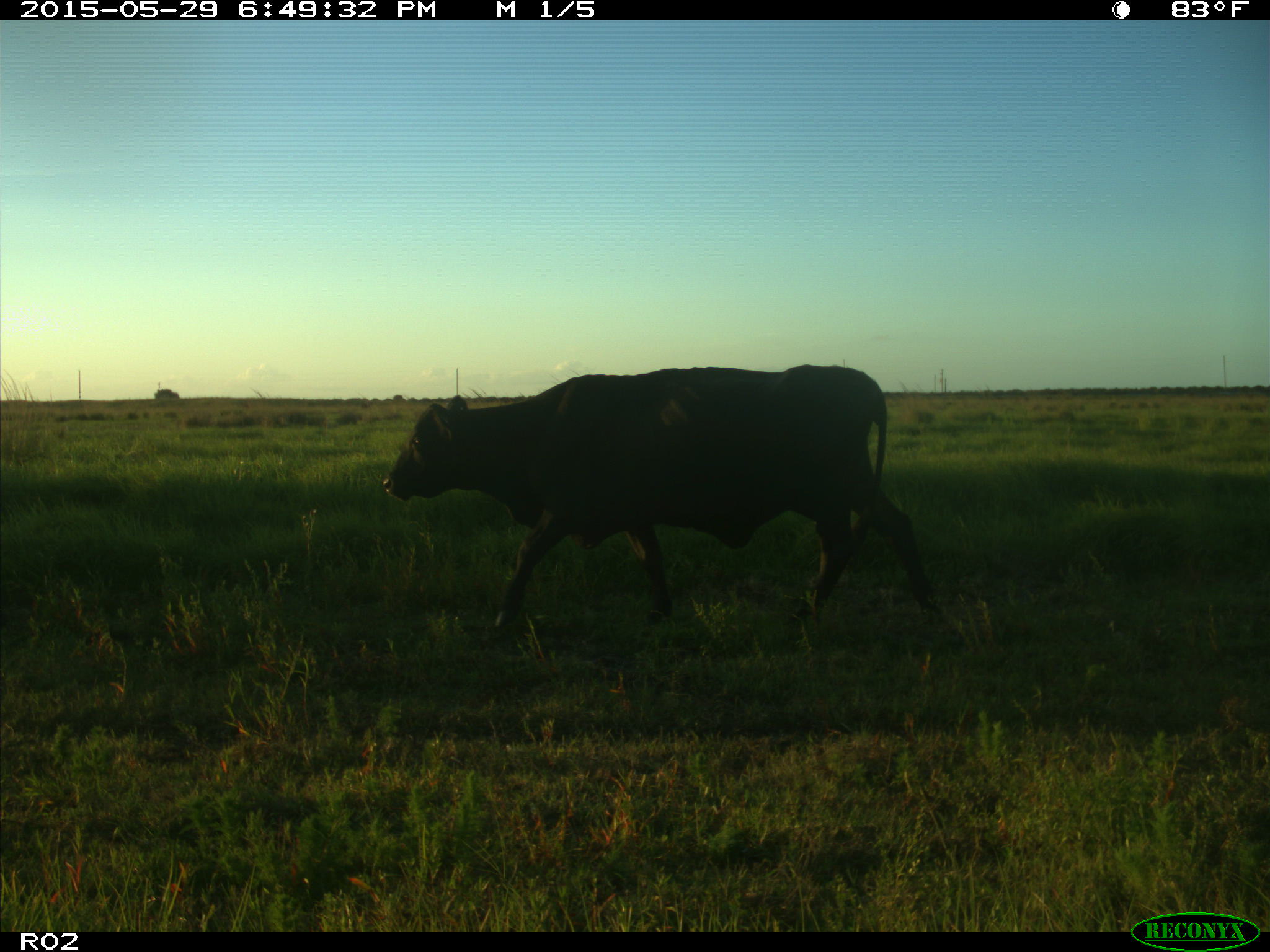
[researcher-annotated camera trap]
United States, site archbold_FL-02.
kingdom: Animalia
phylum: Chordata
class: Mammalia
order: Artiodactyla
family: Bovidae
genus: Bos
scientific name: Bos taurus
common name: domestic cow